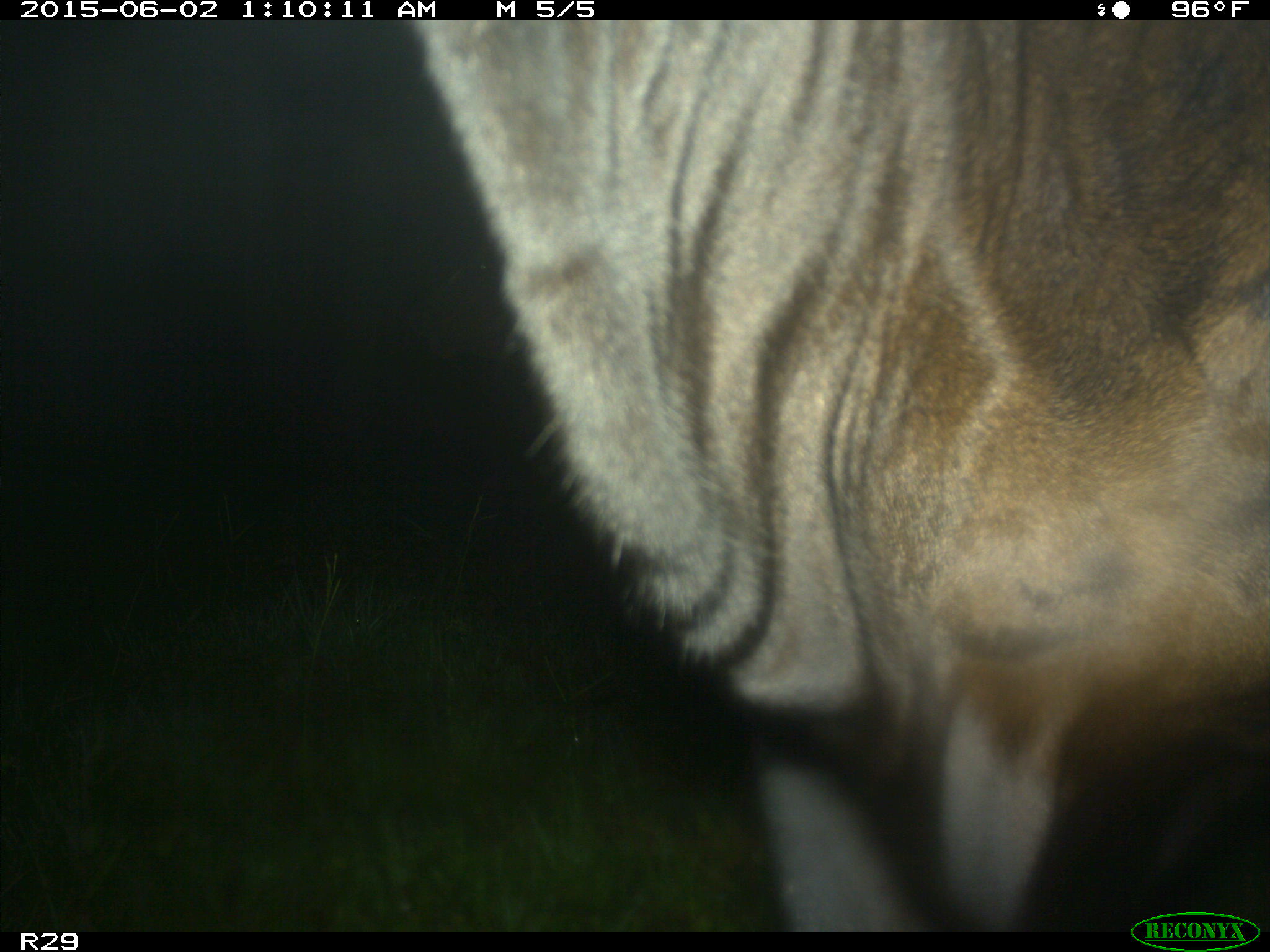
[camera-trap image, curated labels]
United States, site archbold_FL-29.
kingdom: Animalia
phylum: Chordata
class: Mammalia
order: Artiodactyla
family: Bovidae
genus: Bos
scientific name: Bos taurus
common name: domestic cow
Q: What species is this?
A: Bos taurus (domestic cow).